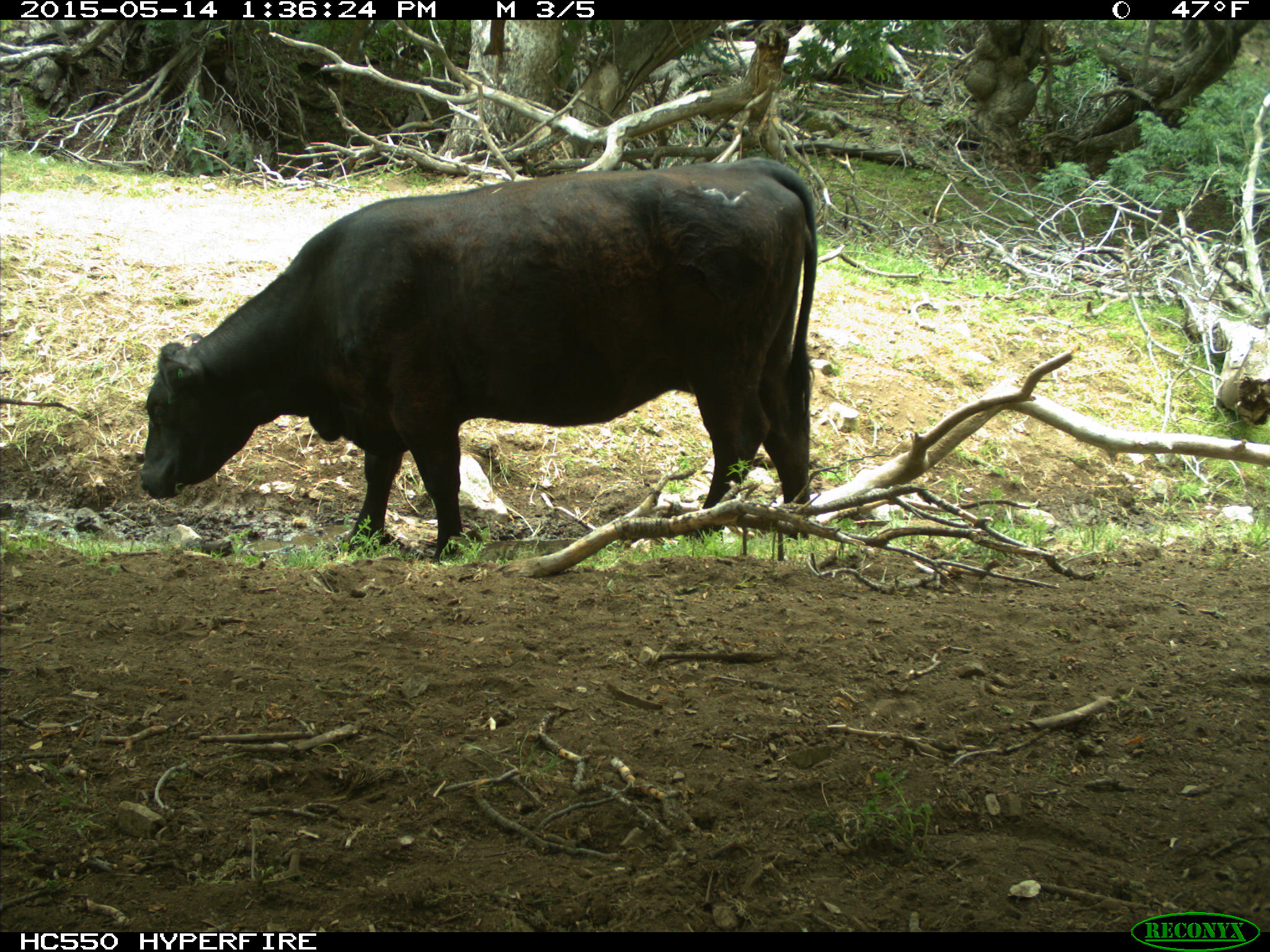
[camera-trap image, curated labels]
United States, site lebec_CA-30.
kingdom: Animalia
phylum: Chordata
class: Mammalia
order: Artiodactyla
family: Bovidae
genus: Bos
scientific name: Bos taurus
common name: domestic cow